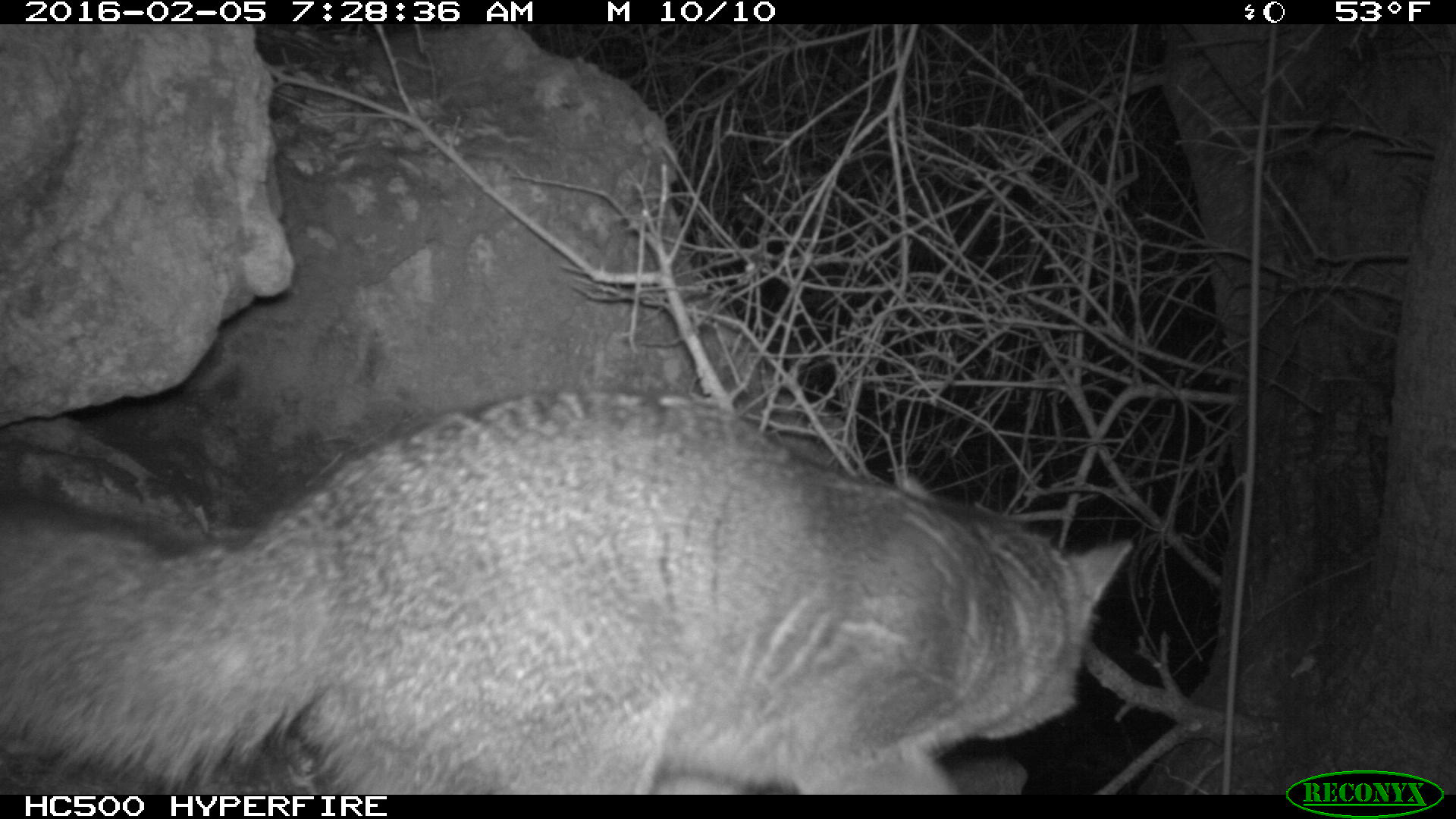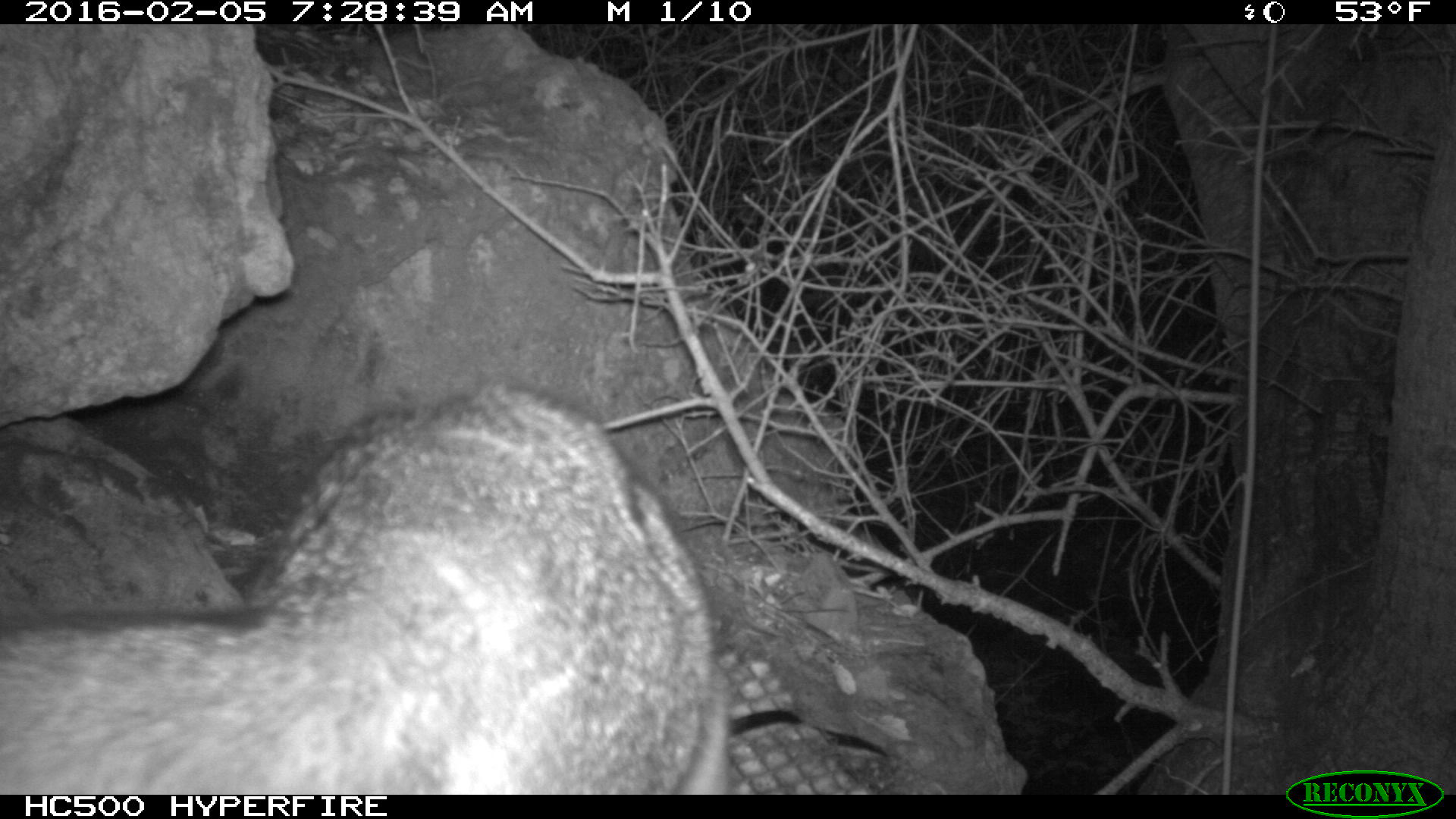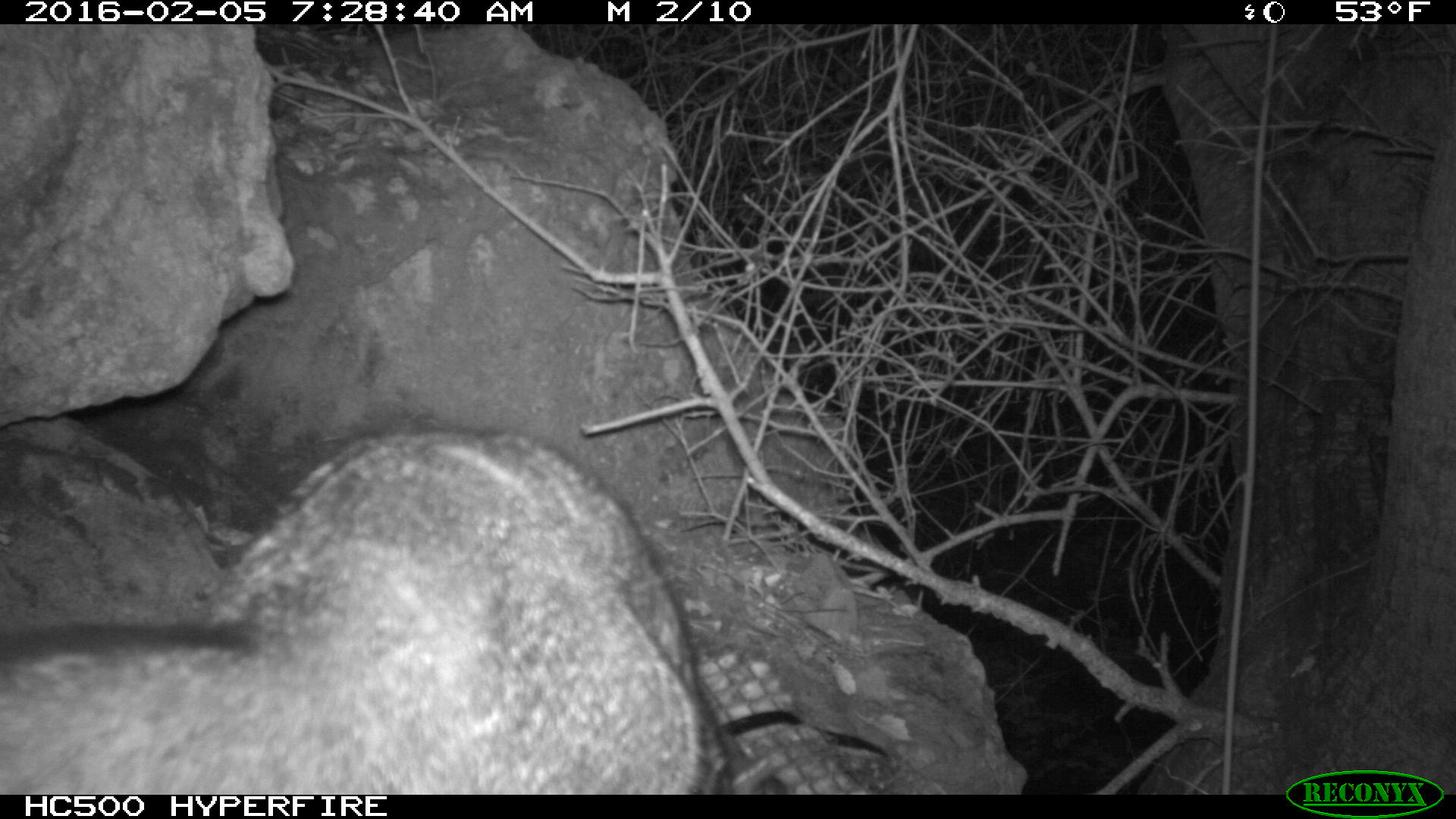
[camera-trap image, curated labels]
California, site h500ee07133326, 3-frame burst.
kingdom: Animalia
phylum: Chordata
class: Mammalia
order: Carnivora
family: Canidae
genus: Urocyon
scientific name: Urocyon littoralis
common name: island fox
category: fox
Fox (island fox) (Urocyon littoralis).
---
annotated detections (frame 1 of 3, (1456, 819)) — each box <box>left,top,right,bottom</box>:
fox: <box>0,384,1133,793</box>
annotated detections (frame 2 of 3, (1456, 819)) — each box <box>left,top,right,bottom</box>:
fox: <box>0,376,727,794</box>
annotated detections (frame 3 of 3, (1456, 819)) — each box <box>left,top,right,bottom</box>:
fox: <box>0,427,736,795</box>